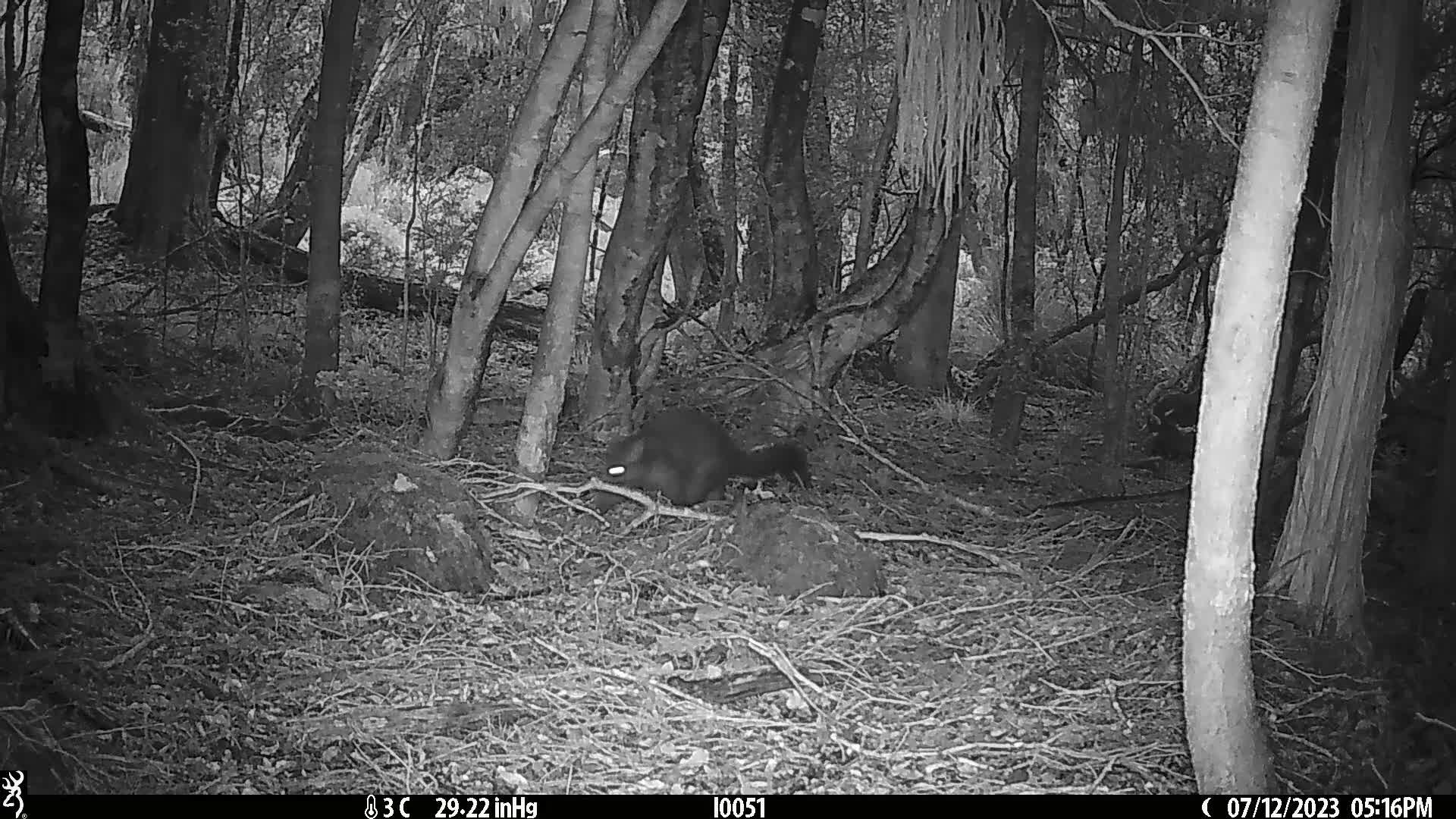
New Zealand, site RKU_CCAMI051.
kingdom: Animalia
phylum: Chordata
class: Mammalia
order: Diprotodontia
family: Phalangeridae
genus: Trichosurus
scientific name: Trichosurus vulpecula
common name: common brushtail possum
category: possum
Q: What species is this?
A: Possum (common brushtail possum) (Trichosurus vulpecula).